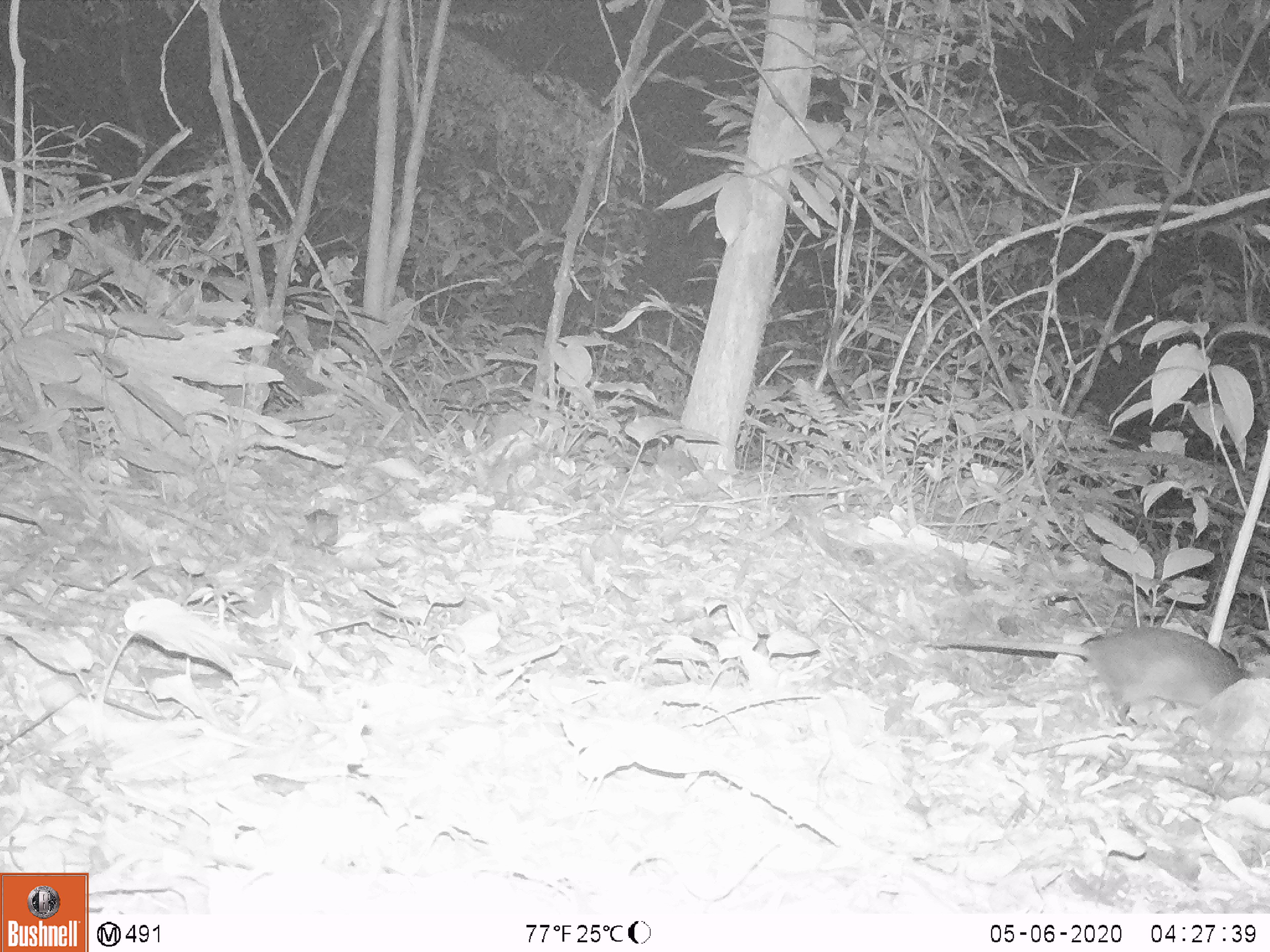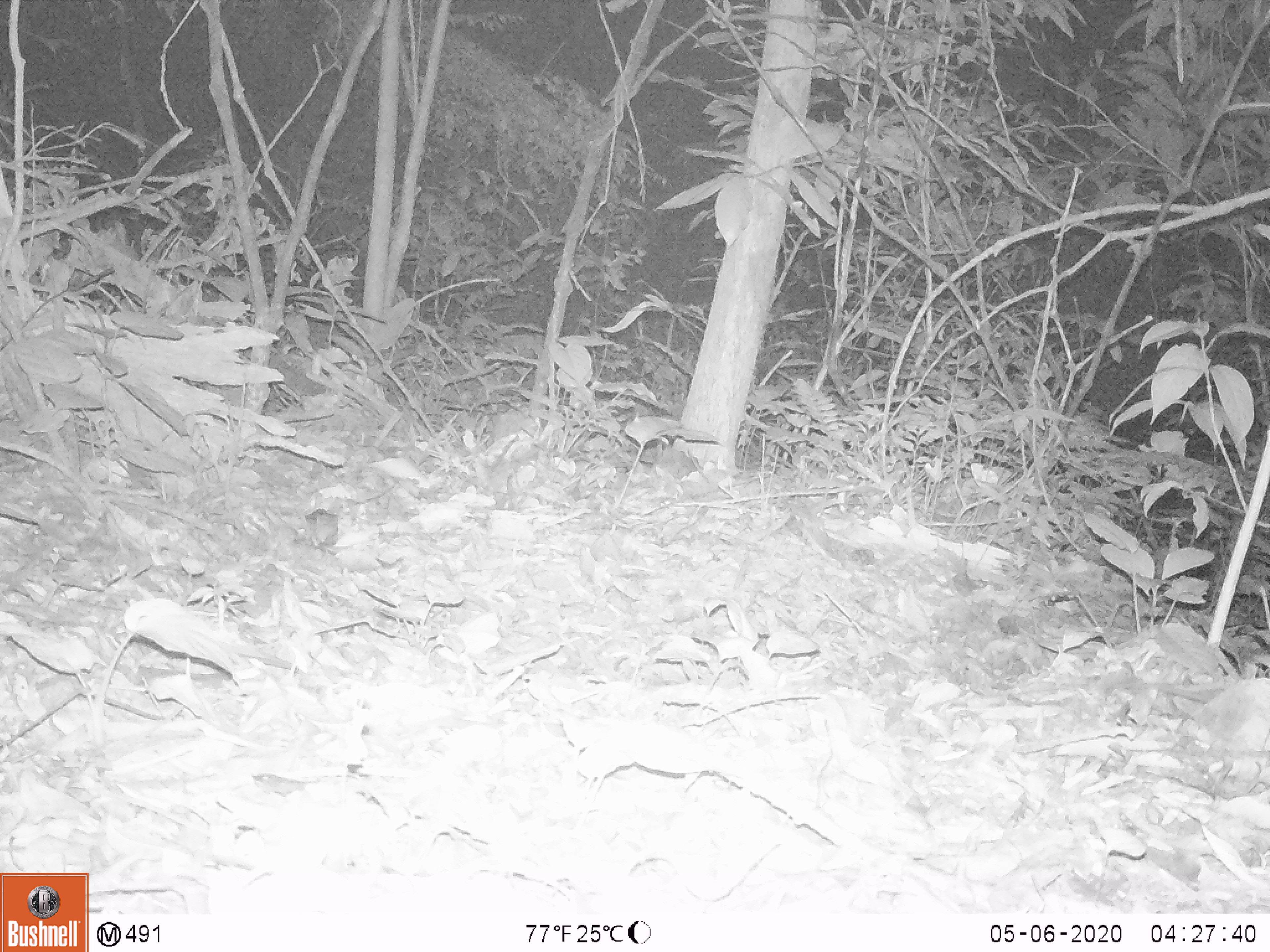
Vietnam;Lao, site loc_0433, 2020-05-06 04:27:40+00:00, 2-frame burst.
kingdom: Animalia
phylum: Chordata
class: Mammalia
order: Rodentia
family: Muridae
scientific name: Muridae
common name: old-world mice and rats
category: unidentified murid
Unidentified murid (old-world mice and rats) (Muridae). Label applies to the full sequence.